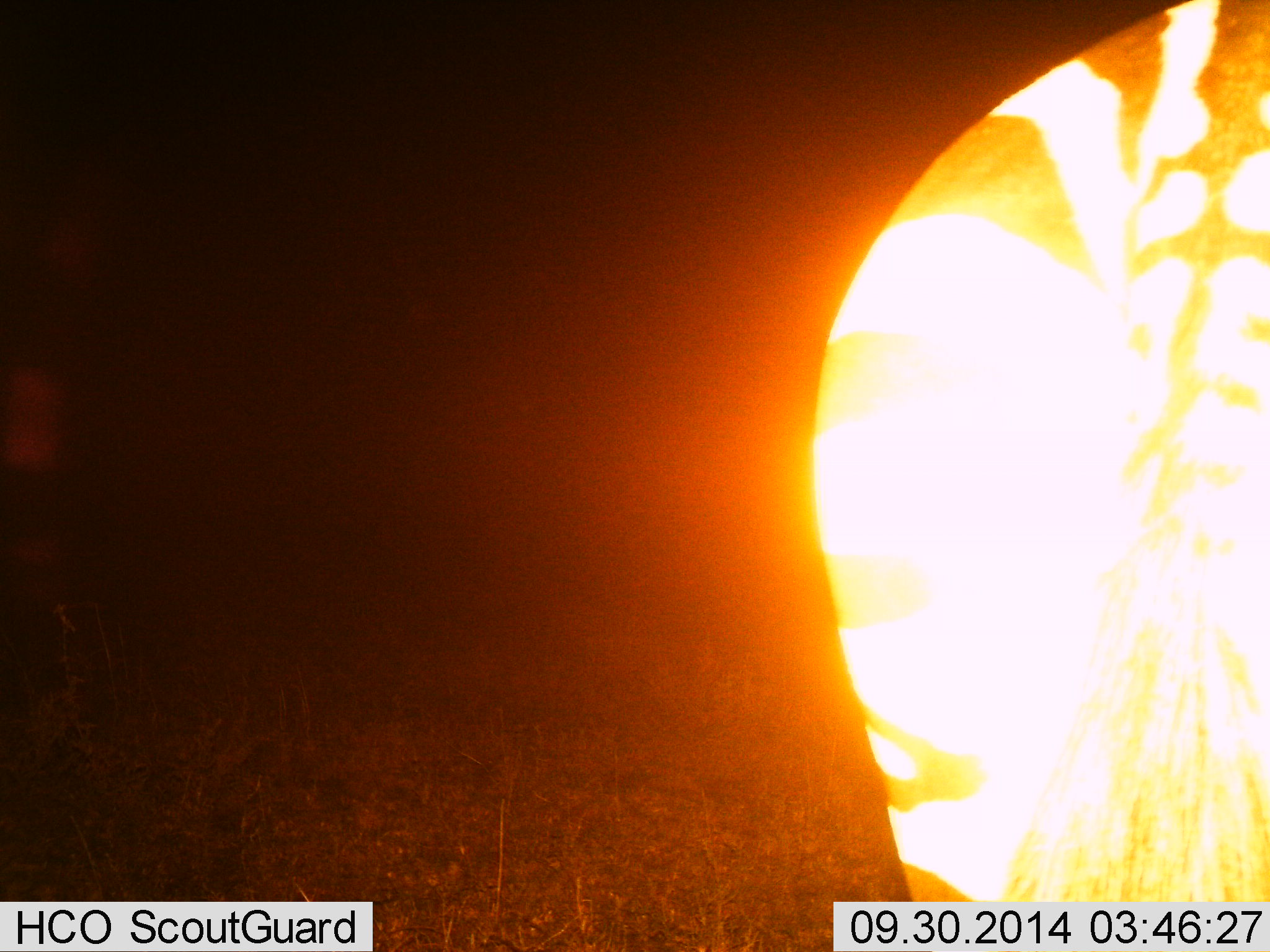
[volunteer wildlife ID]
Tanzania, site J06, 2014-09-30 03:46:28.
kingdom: Animalia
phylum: Chordata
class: Mammalia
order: Perissodactyla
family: Equidae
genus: Equus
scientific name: Equus quagga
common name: plains zebra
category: zebra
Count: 1.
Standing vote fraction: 90%.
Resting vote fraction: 0%.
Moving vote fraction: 10%.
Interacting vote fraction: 0%.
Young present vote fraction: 0%.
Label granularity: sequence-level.